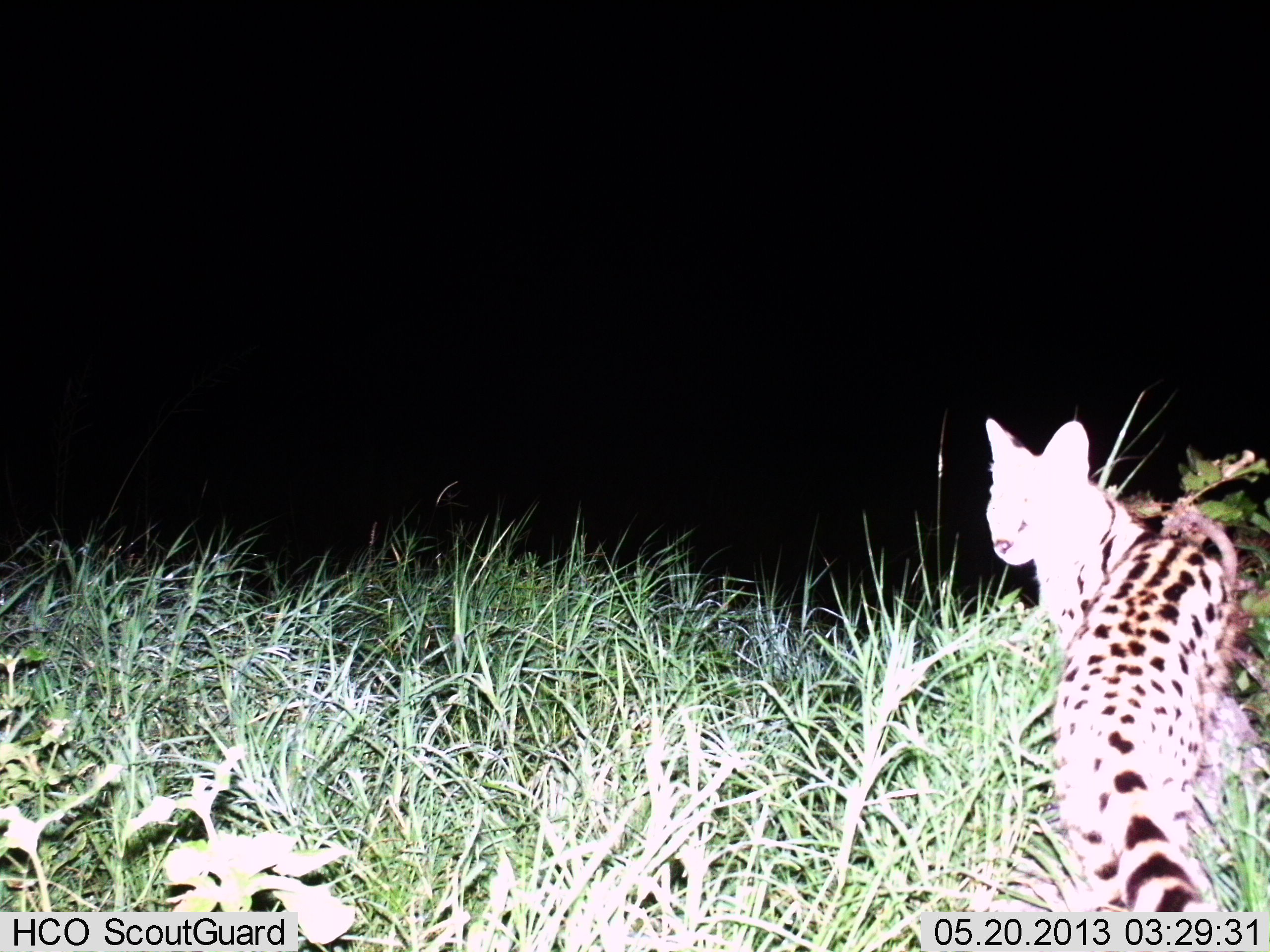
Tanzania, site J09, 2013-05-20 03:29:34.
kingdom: Animalia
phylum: Chordata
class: Mammalia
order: Carnivora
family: Felidae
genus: Leptailurus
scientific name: Leptailurus serval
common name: serval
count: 1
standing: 80%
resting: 0%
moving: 20%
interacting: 0%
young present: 0%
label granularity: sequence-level